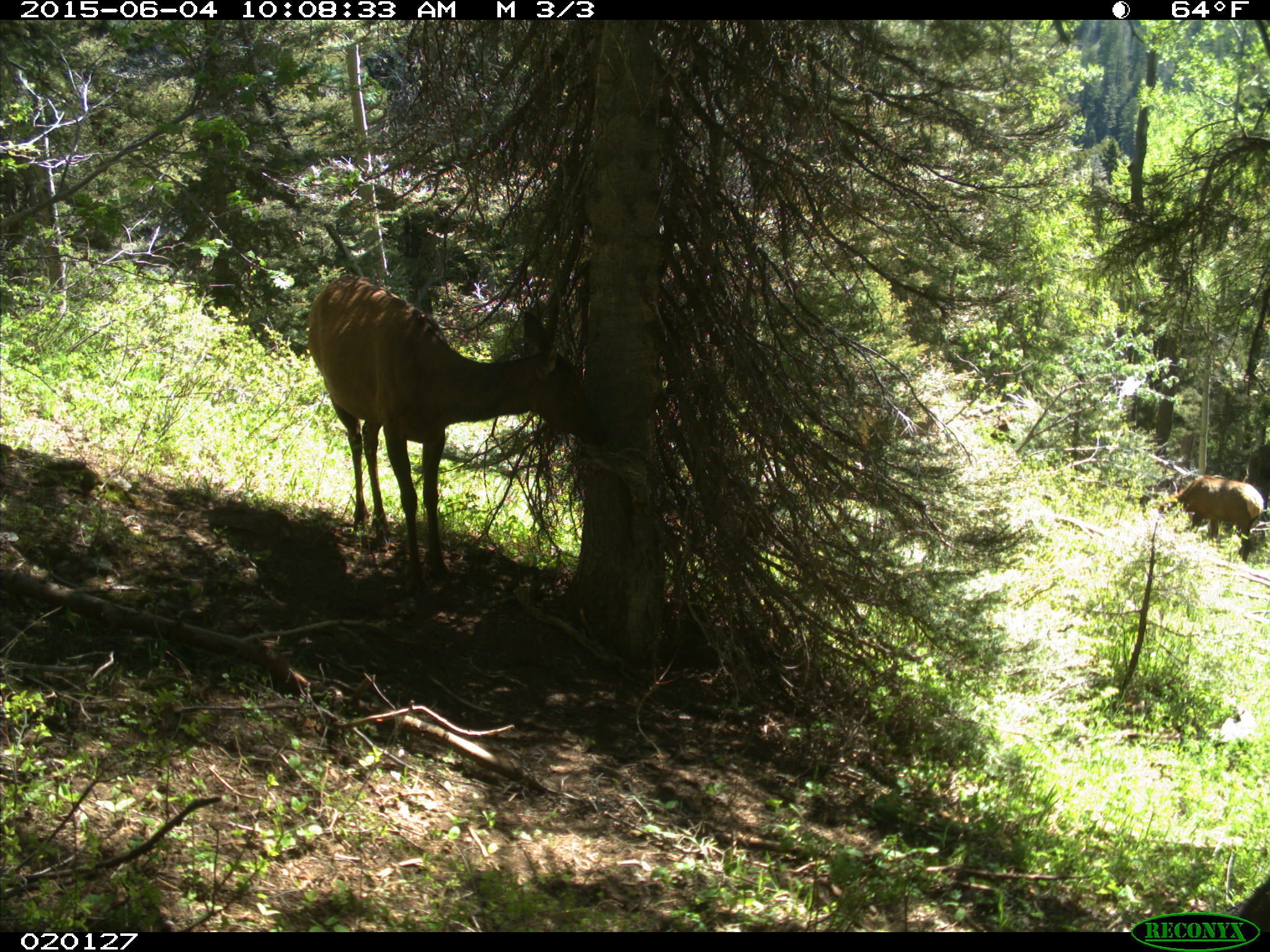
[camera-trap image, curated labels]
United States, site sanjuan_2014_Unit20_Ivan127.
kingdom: Animalia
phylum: Chordata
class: Mammalia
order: Artiodactyla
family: Cervidae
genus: Cervus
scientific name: Cervus elaphus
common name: red deer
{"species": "Cervus elaphus (red deer)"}